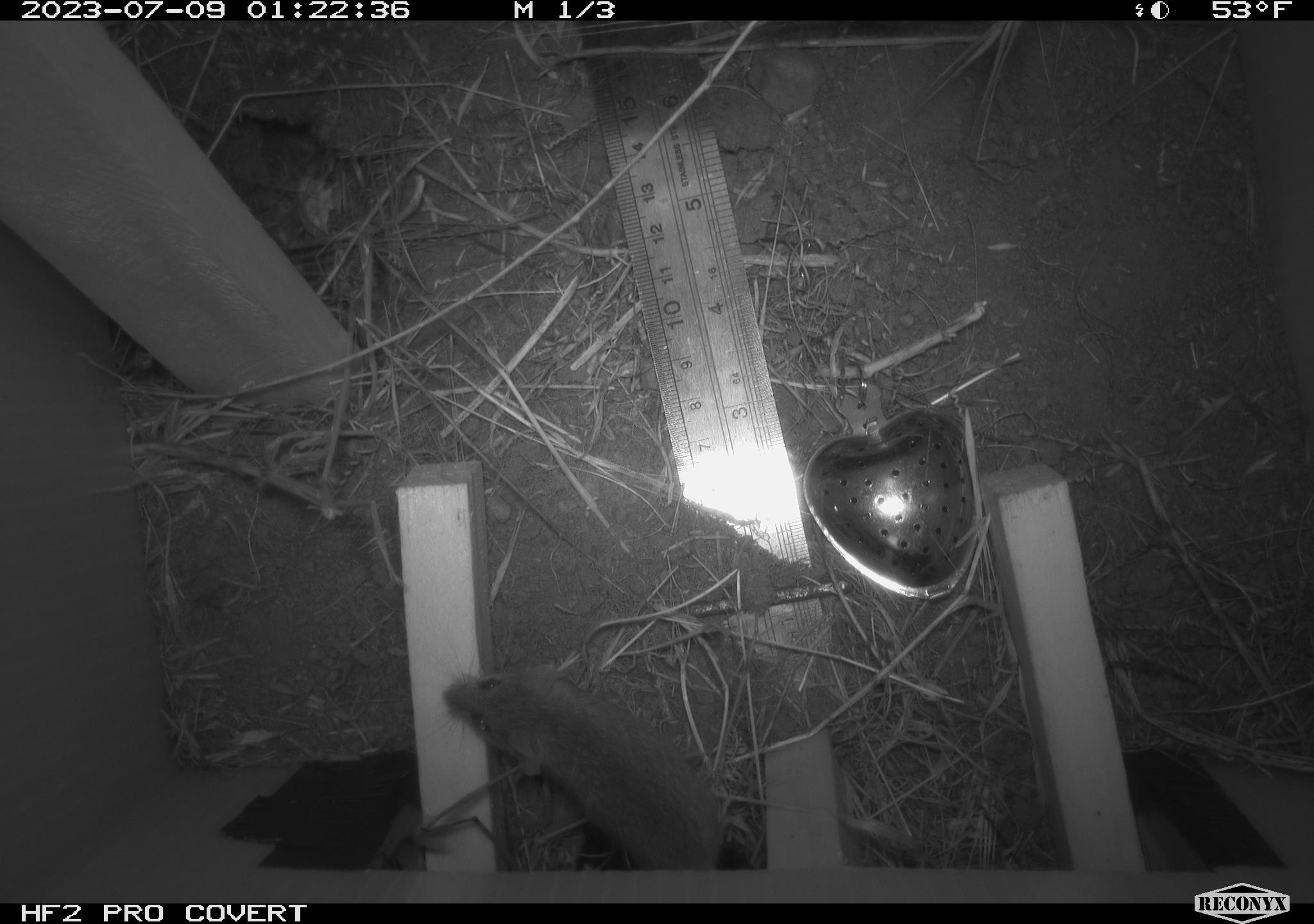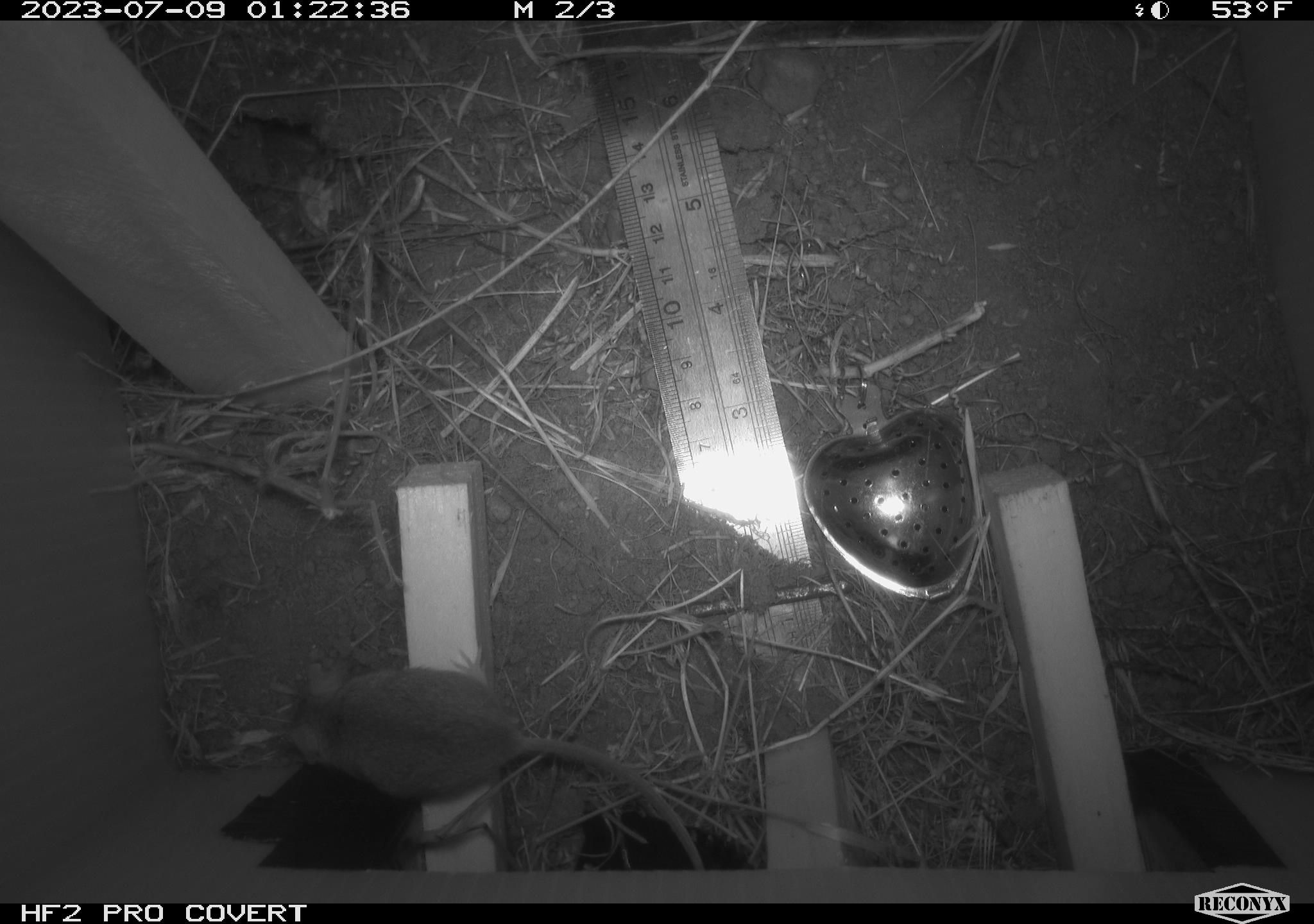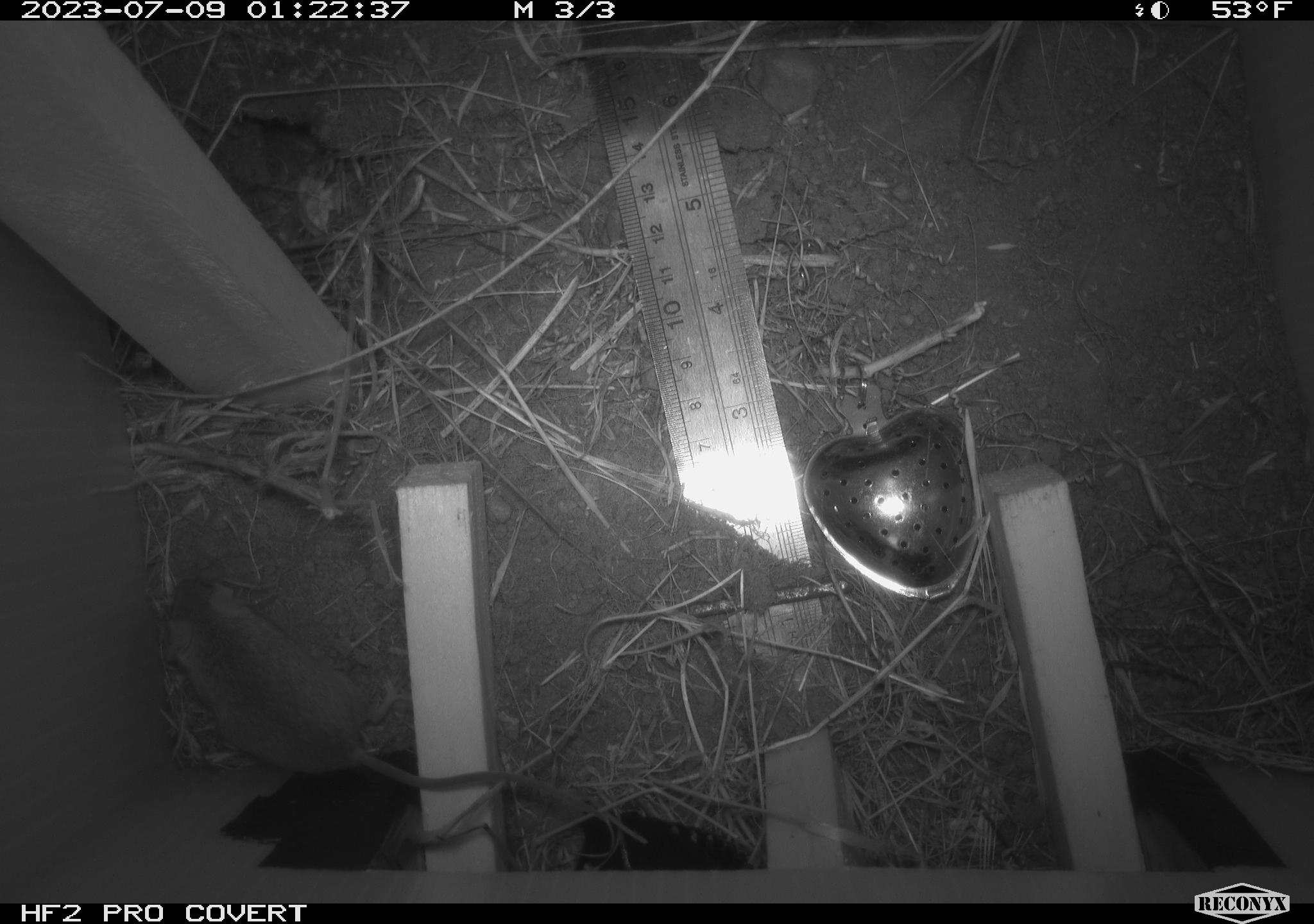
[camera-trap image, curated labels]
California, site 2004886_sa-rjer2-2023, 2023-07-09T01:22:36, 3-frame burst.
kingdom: Animalia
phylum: Chordata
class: Mammalia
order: Rodentia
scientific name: Rodentia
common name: mouse species